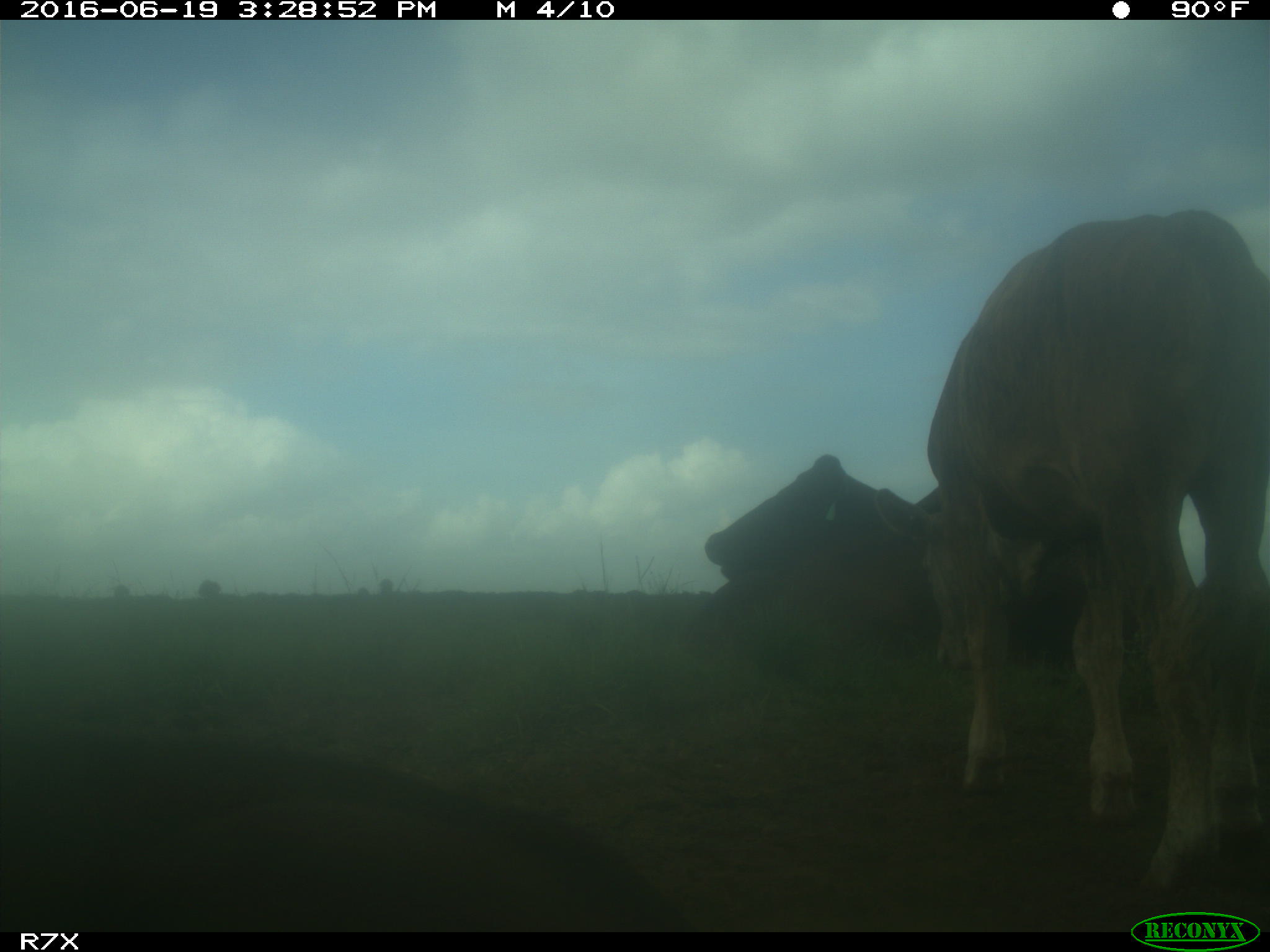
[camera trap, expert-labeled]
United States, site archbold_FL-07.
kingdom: Animalia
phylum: Chordata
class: Mammalia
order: Artiodactyla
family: Bovidae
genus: Bos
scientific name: Bos taurus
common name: domestic cow